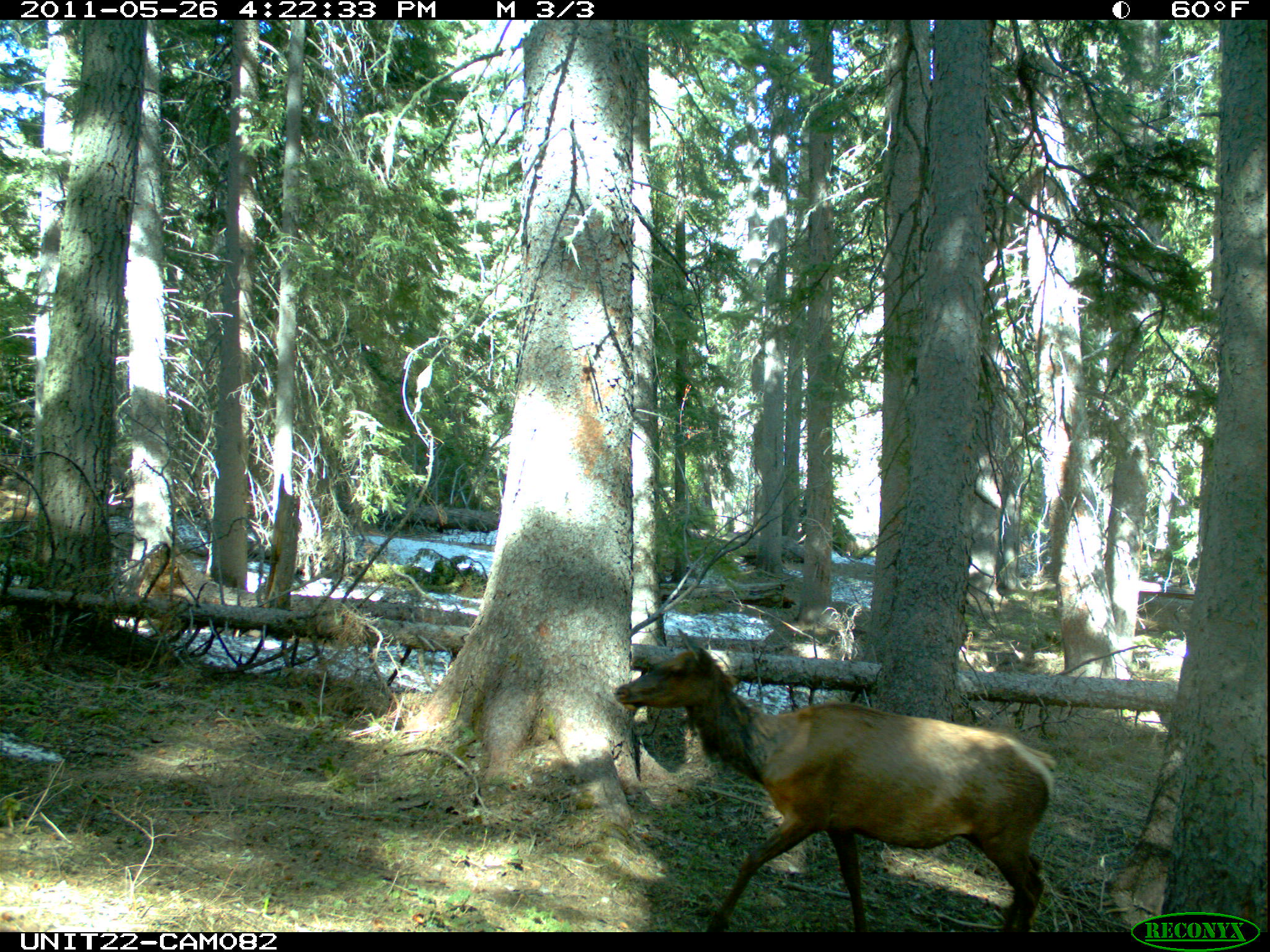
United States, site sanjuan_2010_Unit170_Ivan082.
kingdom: Animalia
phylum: Chordata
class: Mammalia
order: Artiodactyla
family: Cervidae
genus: Cervus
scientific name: Cervus elaphus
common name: red deer